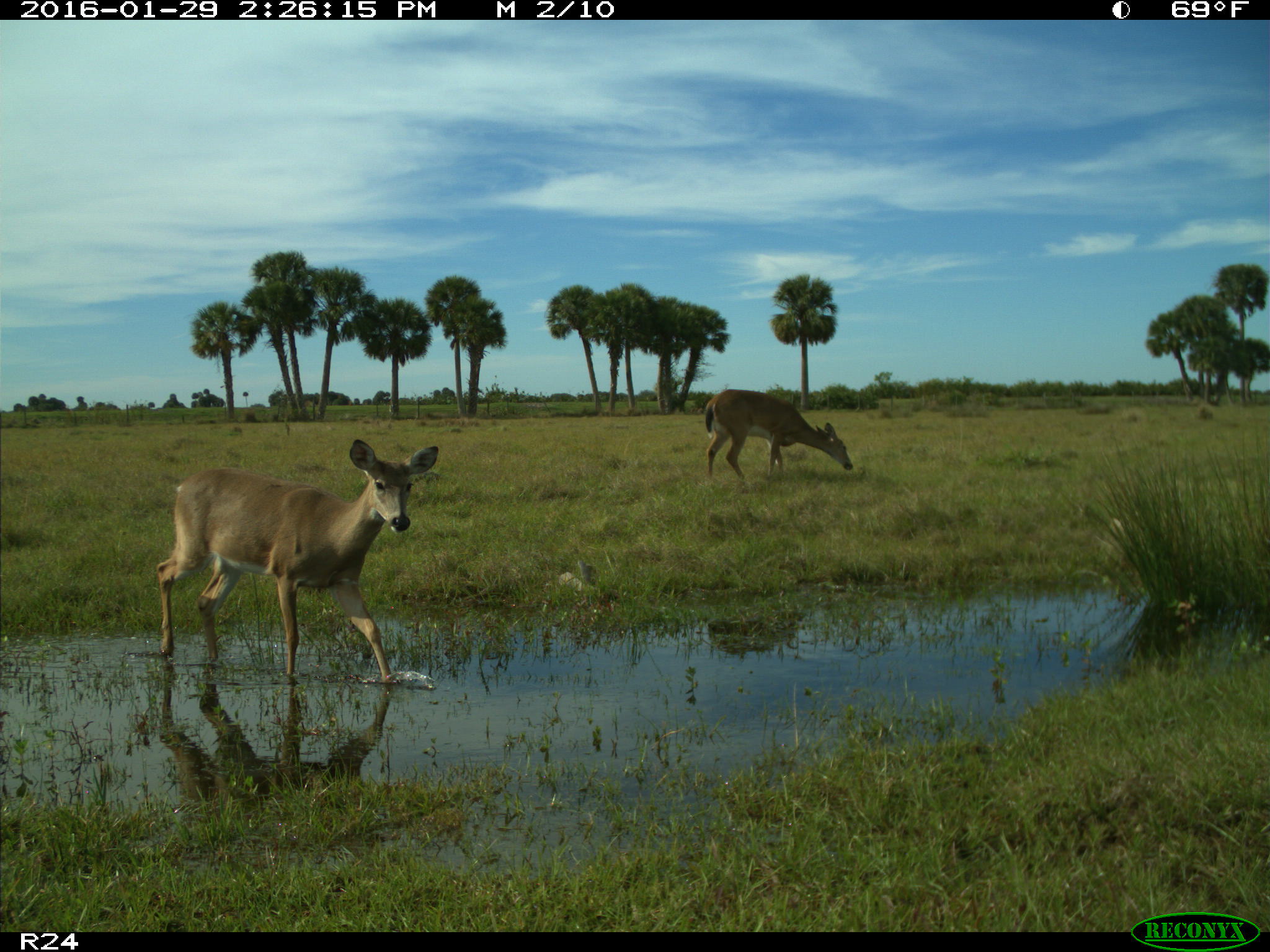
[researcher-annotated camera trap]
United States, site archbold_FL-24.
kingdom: Animalia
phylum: Chordata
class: Mammalia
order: Artiodactyla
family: Cervidae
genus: Odocoileus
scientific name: Odocoileus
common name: deer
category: unidentified deer